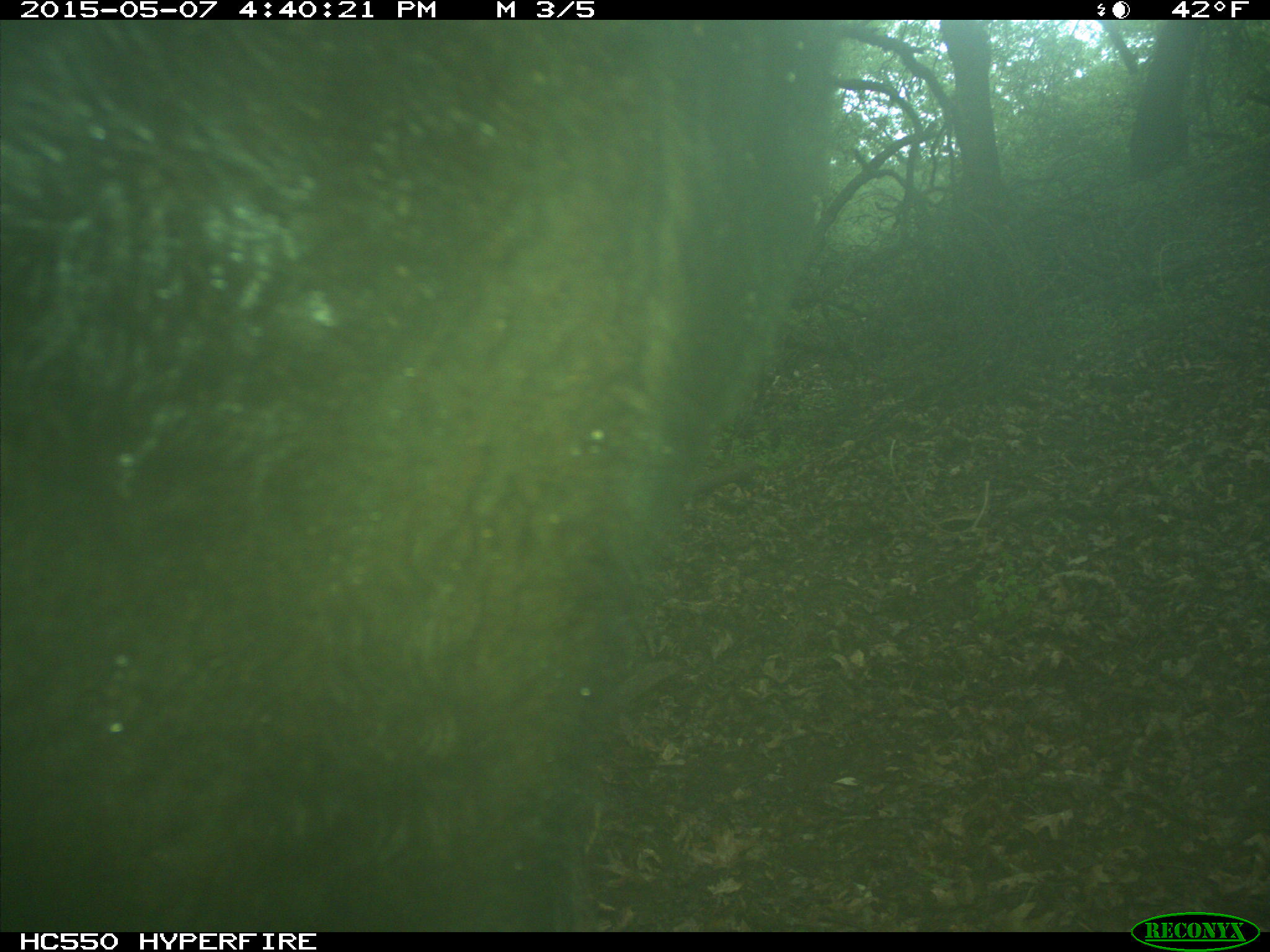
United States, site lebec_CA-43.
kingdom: Animalia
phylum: Chordata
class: Mammalia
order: Artiodactyla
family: Bovidae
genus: Bos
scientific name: Bos taurus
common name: domestic cow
Bos taurus (domestic cow).